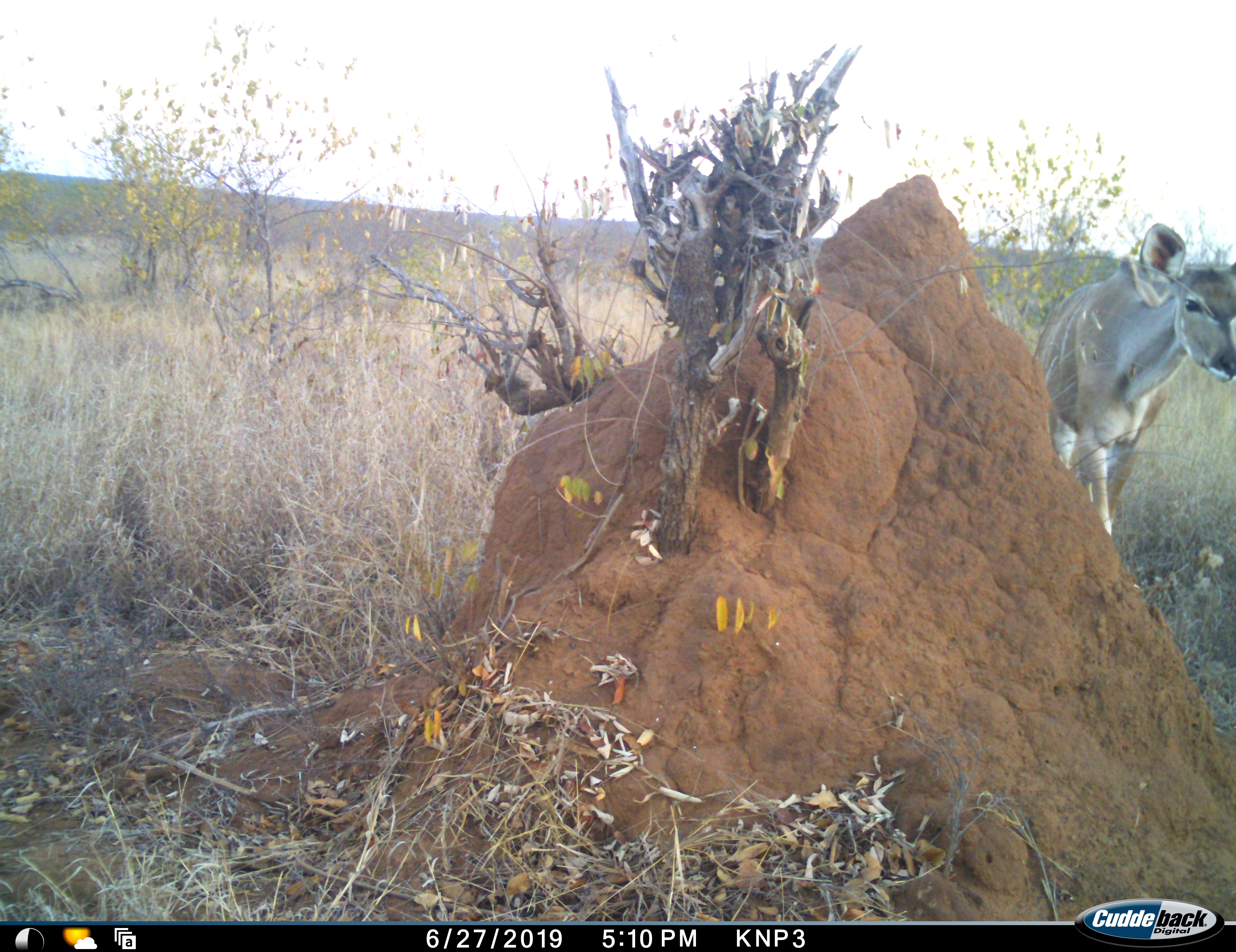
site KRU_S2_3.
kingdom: Animalia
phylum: Chordata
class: Mammalia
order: Artiodactyla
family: Bovidae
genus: Aepyceros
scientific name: Aepyceros melampus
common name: impala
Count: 1.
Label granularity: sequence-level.